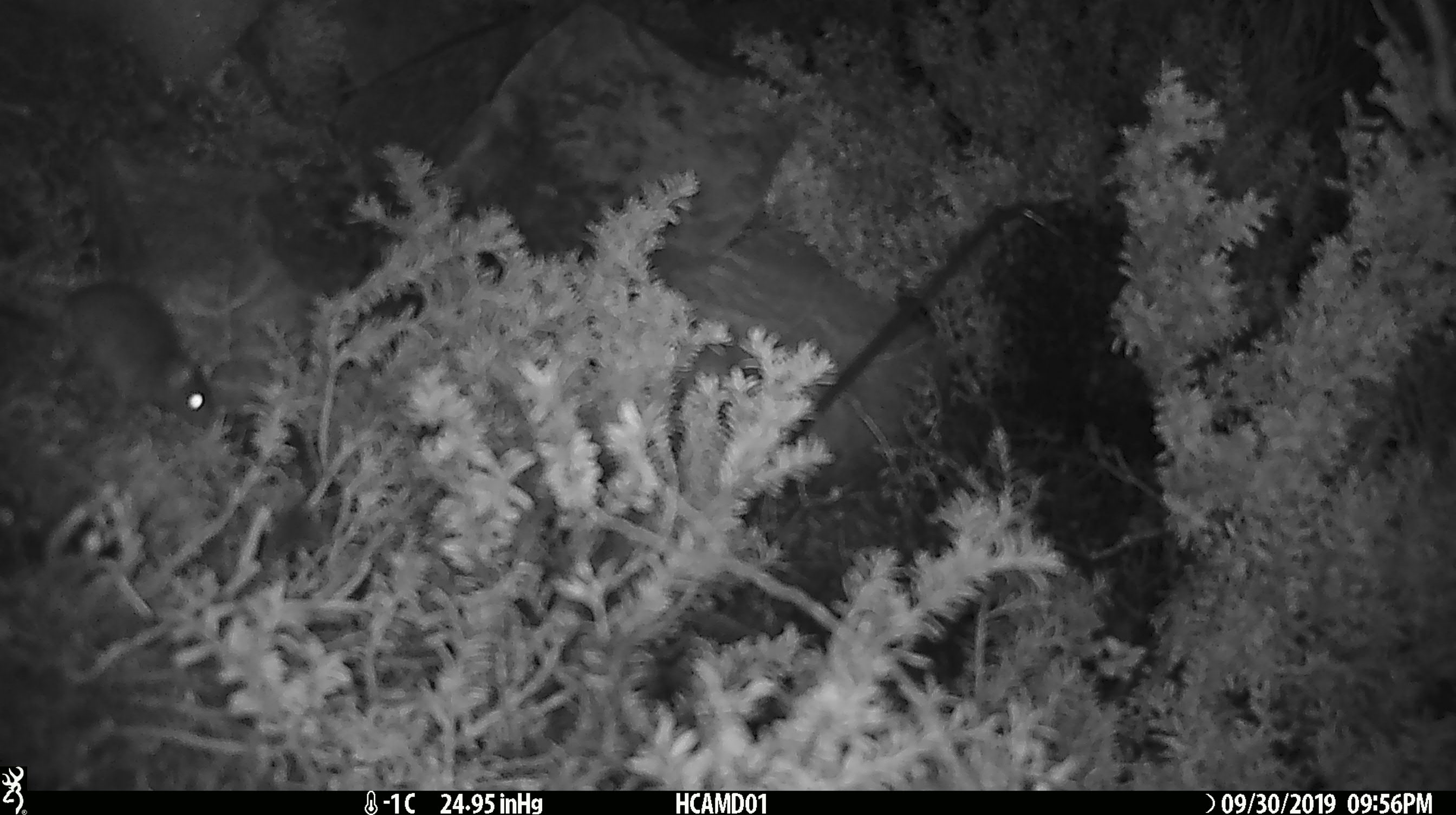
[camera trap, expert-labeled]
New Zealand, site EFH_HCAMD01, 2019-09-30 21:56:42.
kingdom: Animalia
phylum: Chordata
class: Mammalia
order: Rodentia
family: Muridae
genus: Mus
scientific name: Mus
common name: mouse